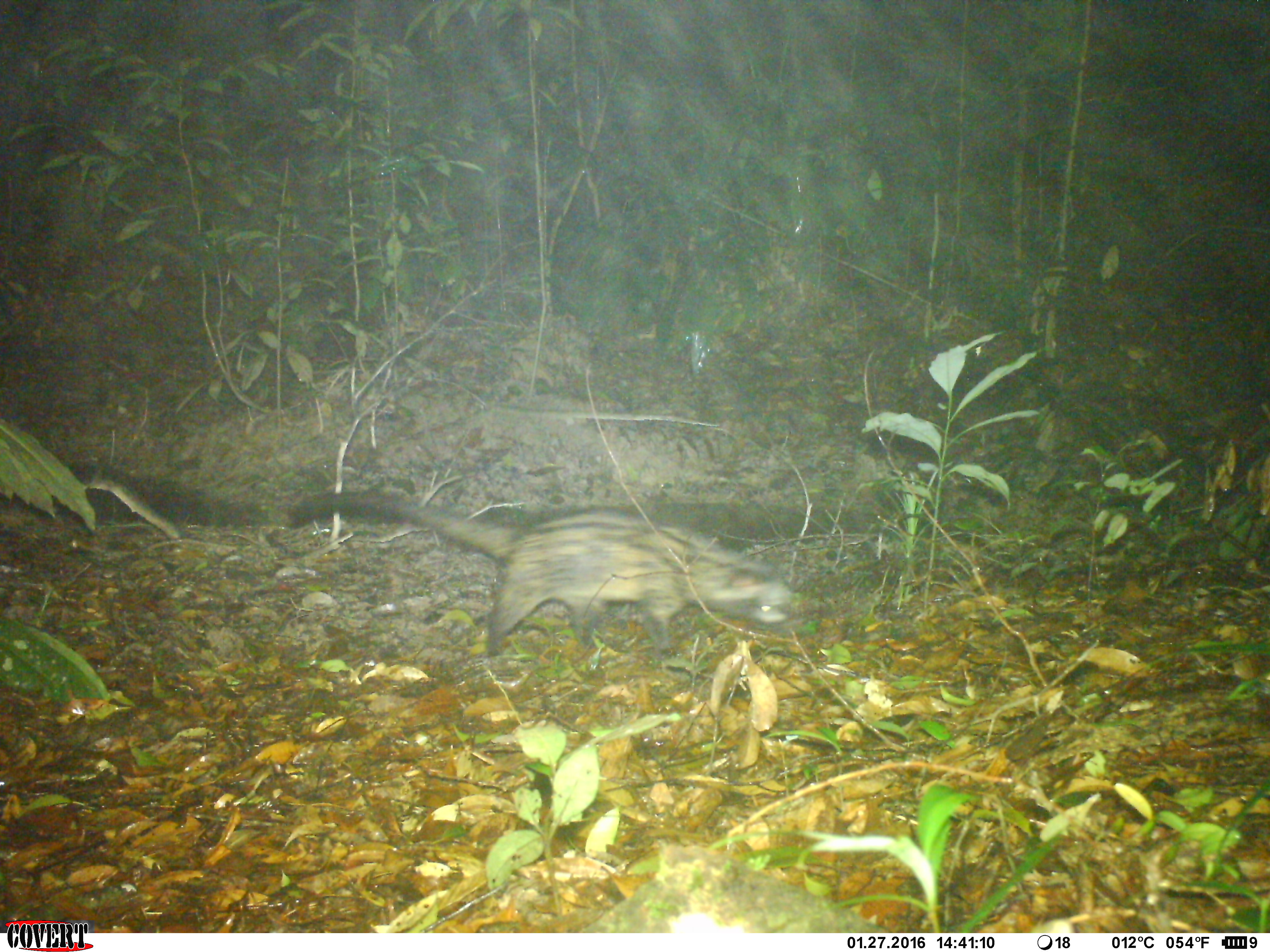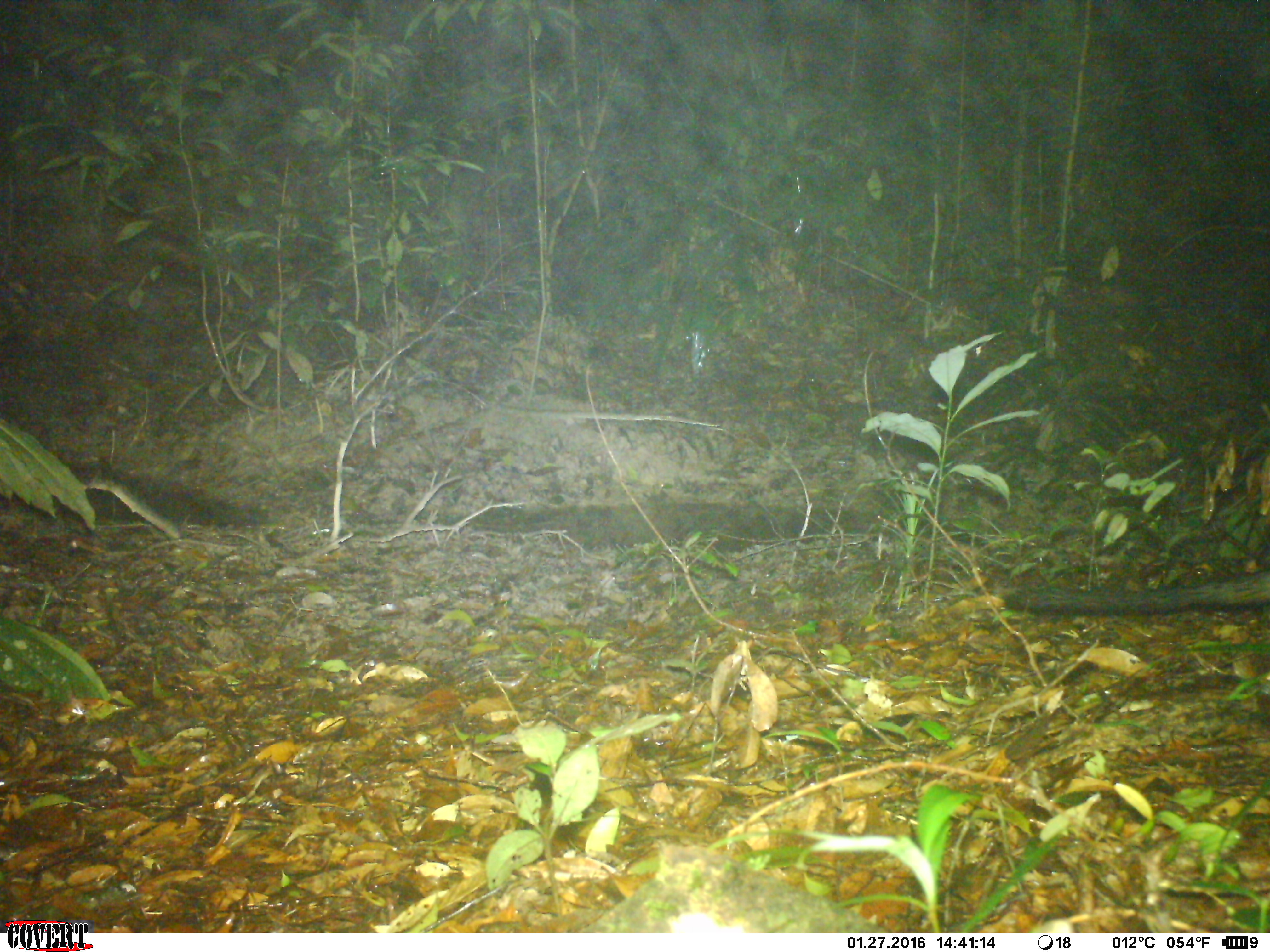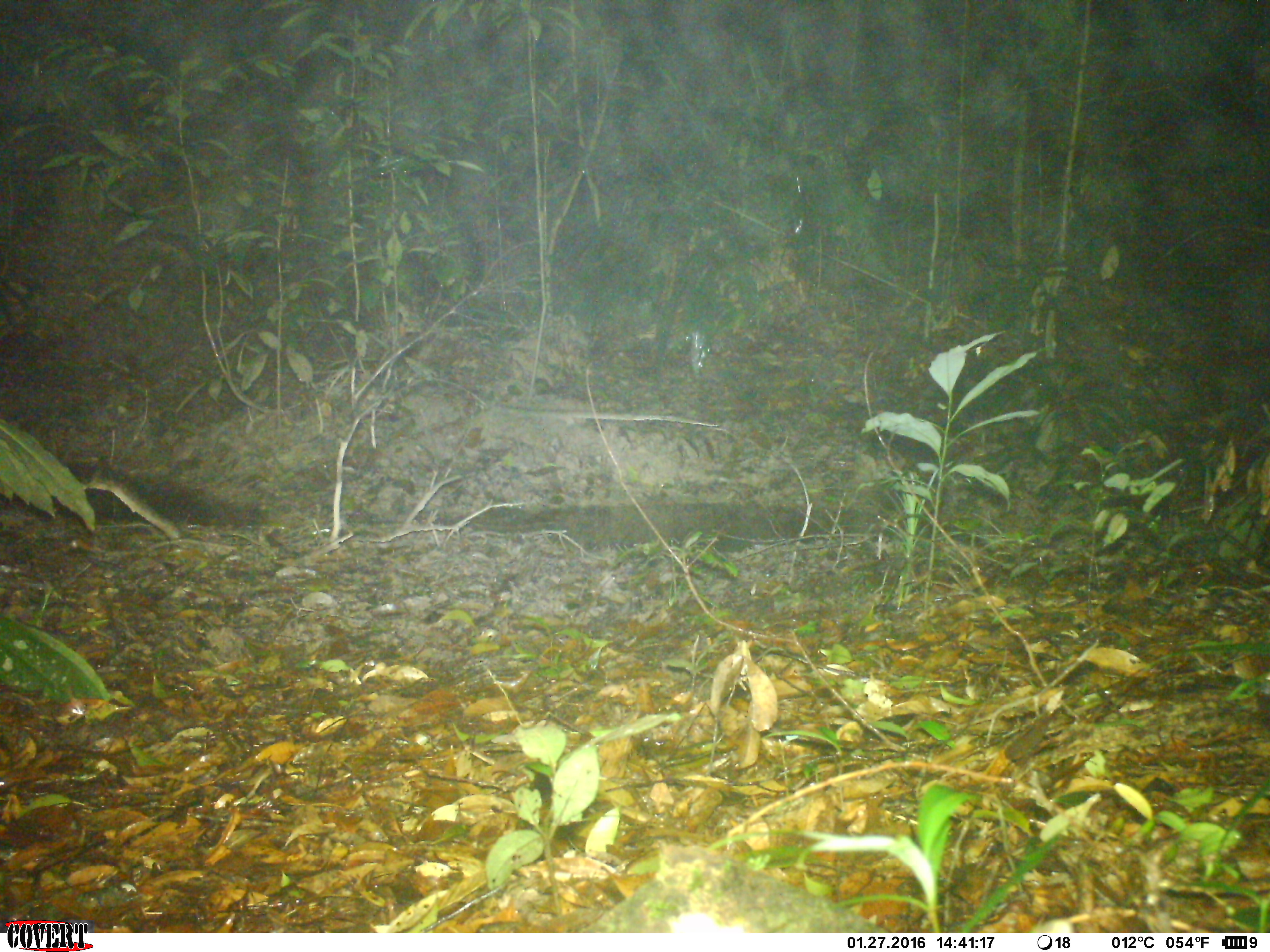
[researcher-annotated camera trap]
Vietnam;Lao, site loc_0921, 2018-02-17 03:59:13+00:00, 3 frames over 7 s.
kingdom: Animalia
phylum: Chordata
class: Mammalia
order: Carnivora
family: Viverridae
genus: Paradoxurus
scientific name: Paradoxurus hermaphroditus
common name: common palm civet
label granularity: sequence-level